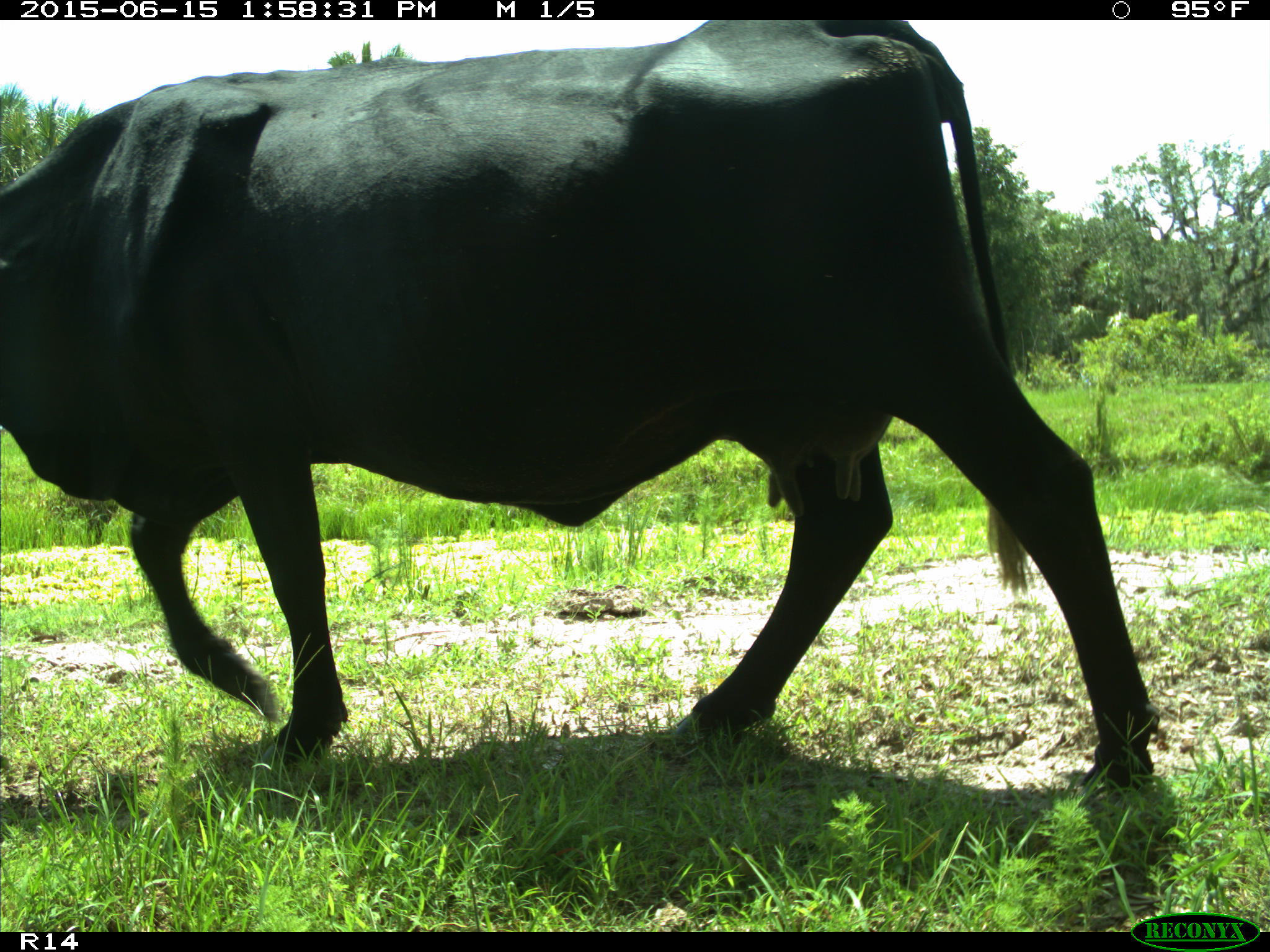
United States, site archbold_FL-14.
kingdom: Animalia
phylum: Chordata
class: Mammalia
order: Artiodactyla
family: Bovidae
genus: Bos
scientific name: Bos taurus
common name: domestic cow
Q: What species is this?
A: Bos taurus (domestic cow).